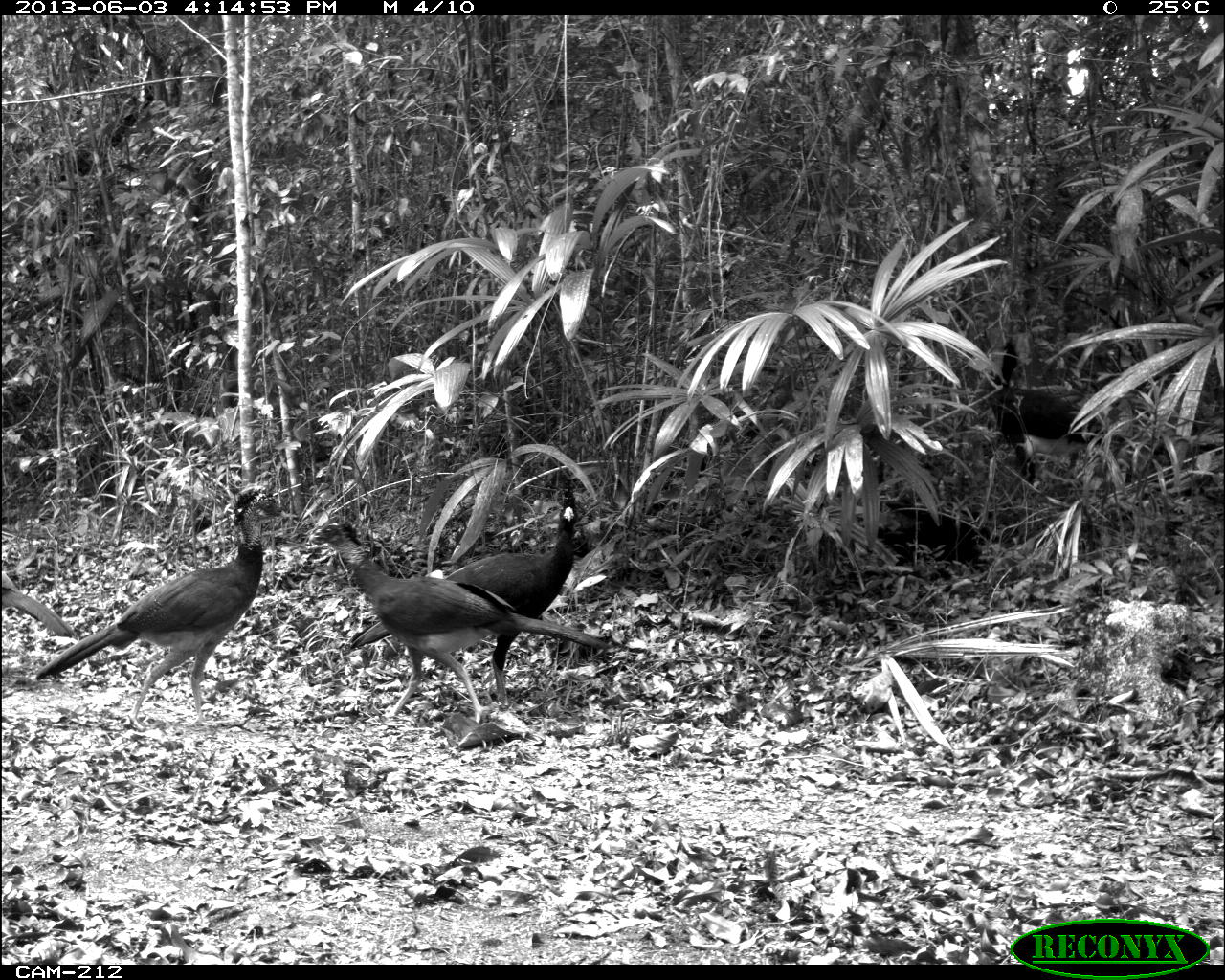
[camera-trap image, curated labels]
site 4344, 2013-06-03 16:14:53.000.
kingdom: Animalia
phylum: Chordata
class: Aves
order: Galliformes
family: Cracidae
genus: Crax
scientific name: Crax rubra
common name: great curassow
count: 4